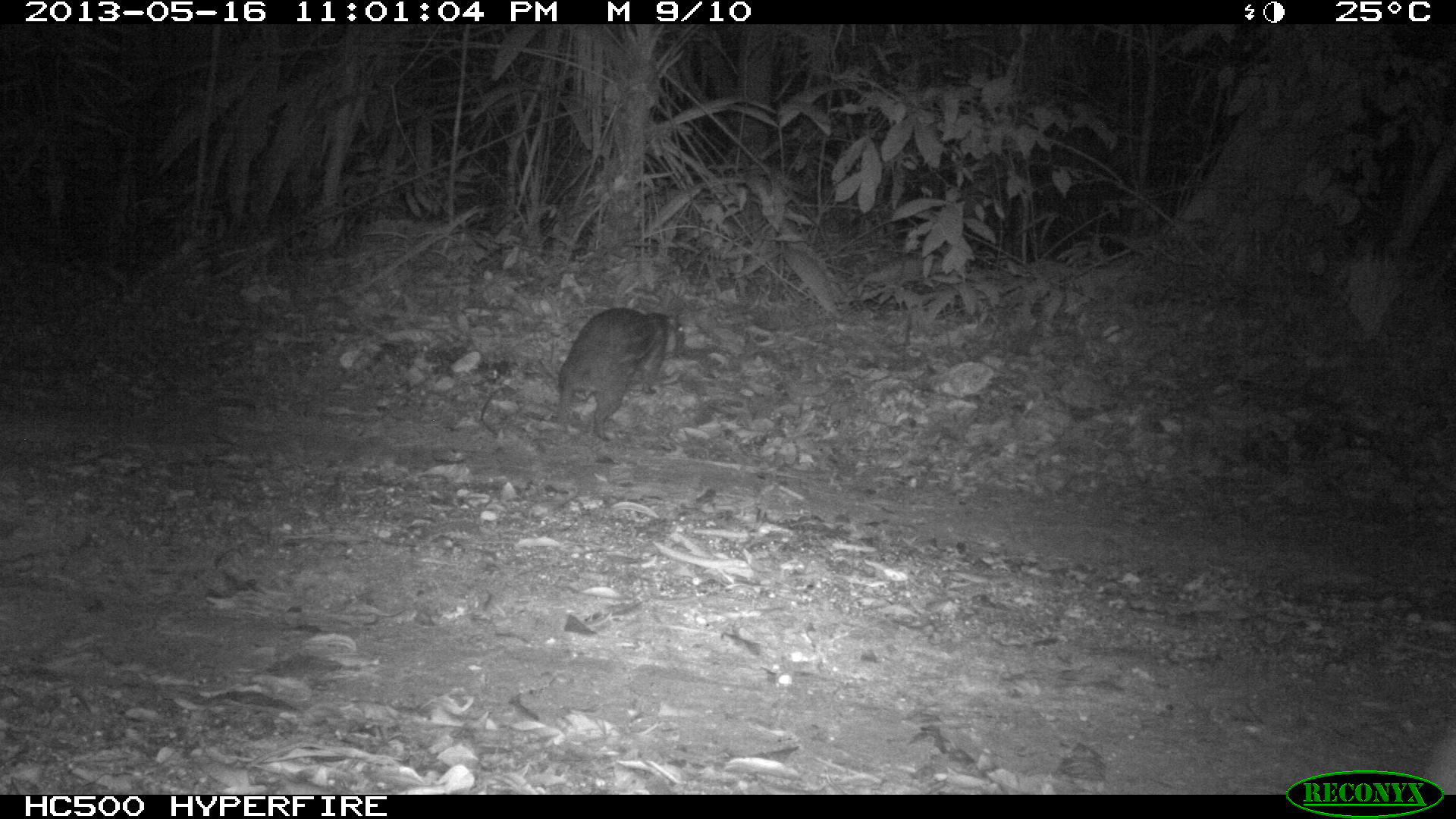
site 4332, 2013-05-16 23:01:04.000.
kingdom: Animalia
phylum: Chordata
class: Mammalia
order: Rodentia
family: Cuniculidae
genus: Cuniculus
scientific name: Cuniculus paca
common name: lowland paca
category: agouti paca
Agouti paca (lowland paca) (Cuniculus paca), count 1.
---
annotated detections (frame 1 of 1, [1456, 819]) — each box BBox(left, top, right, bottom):
agouti paca: BBox(555, 305, 685, 443)